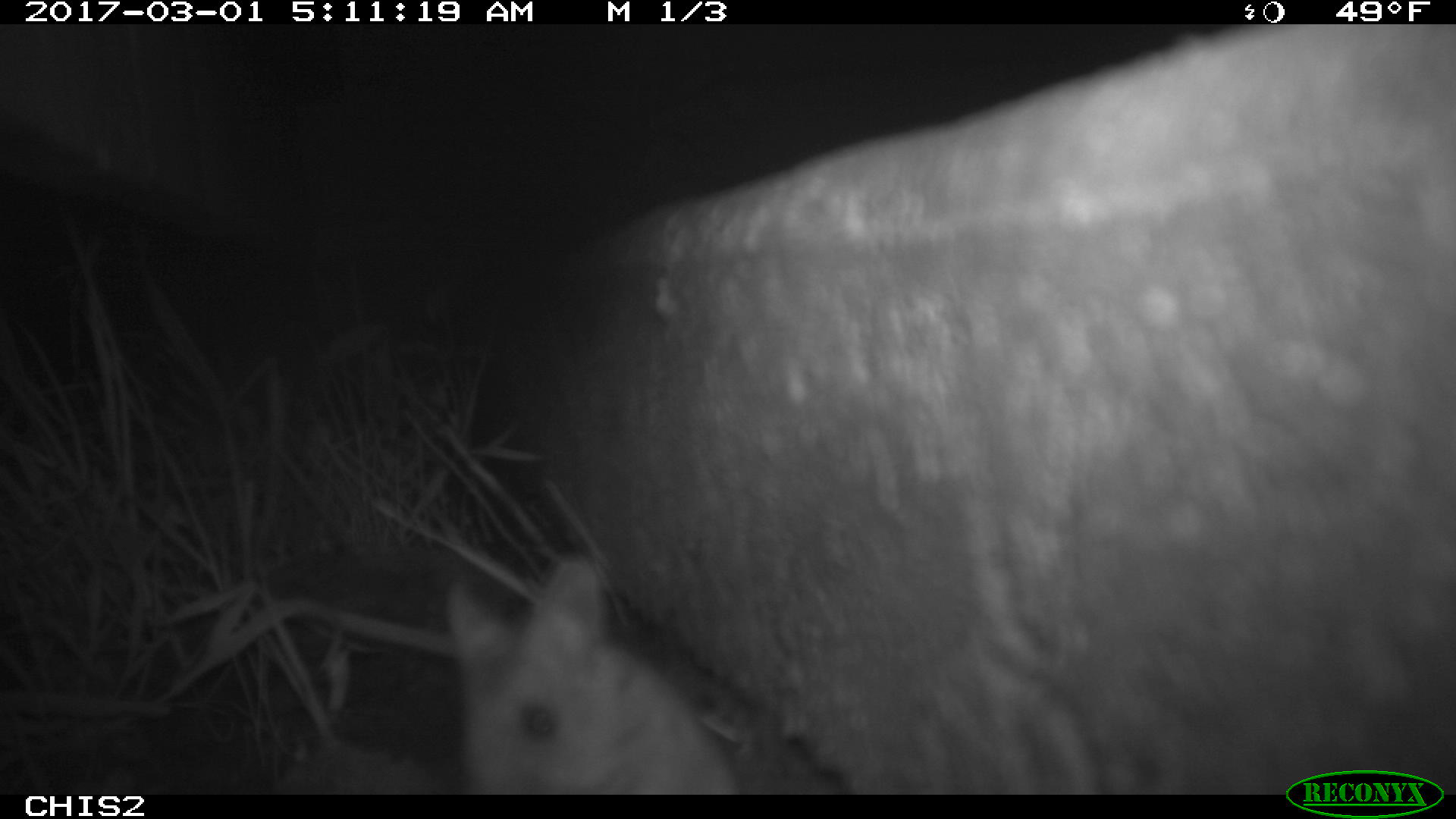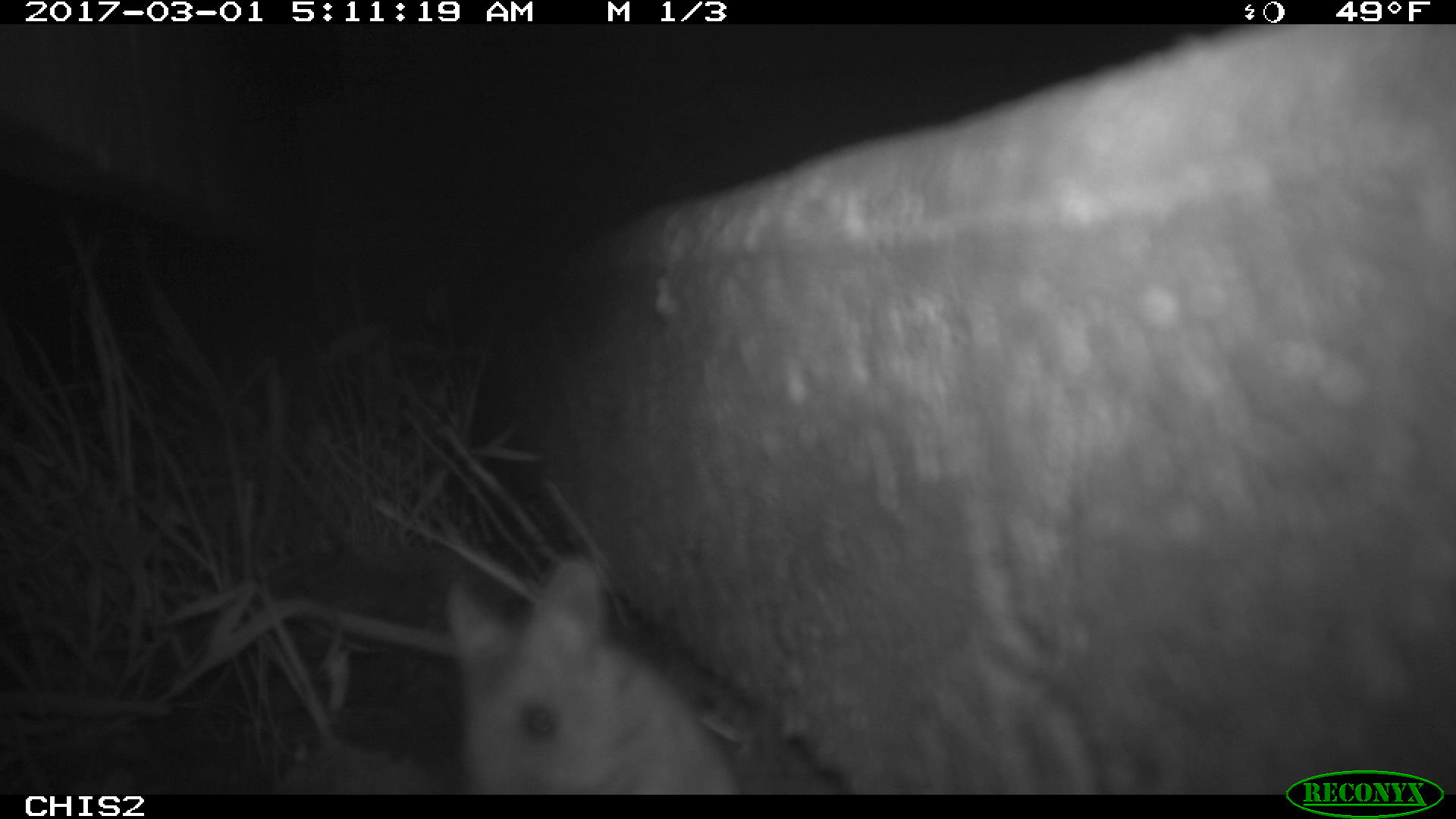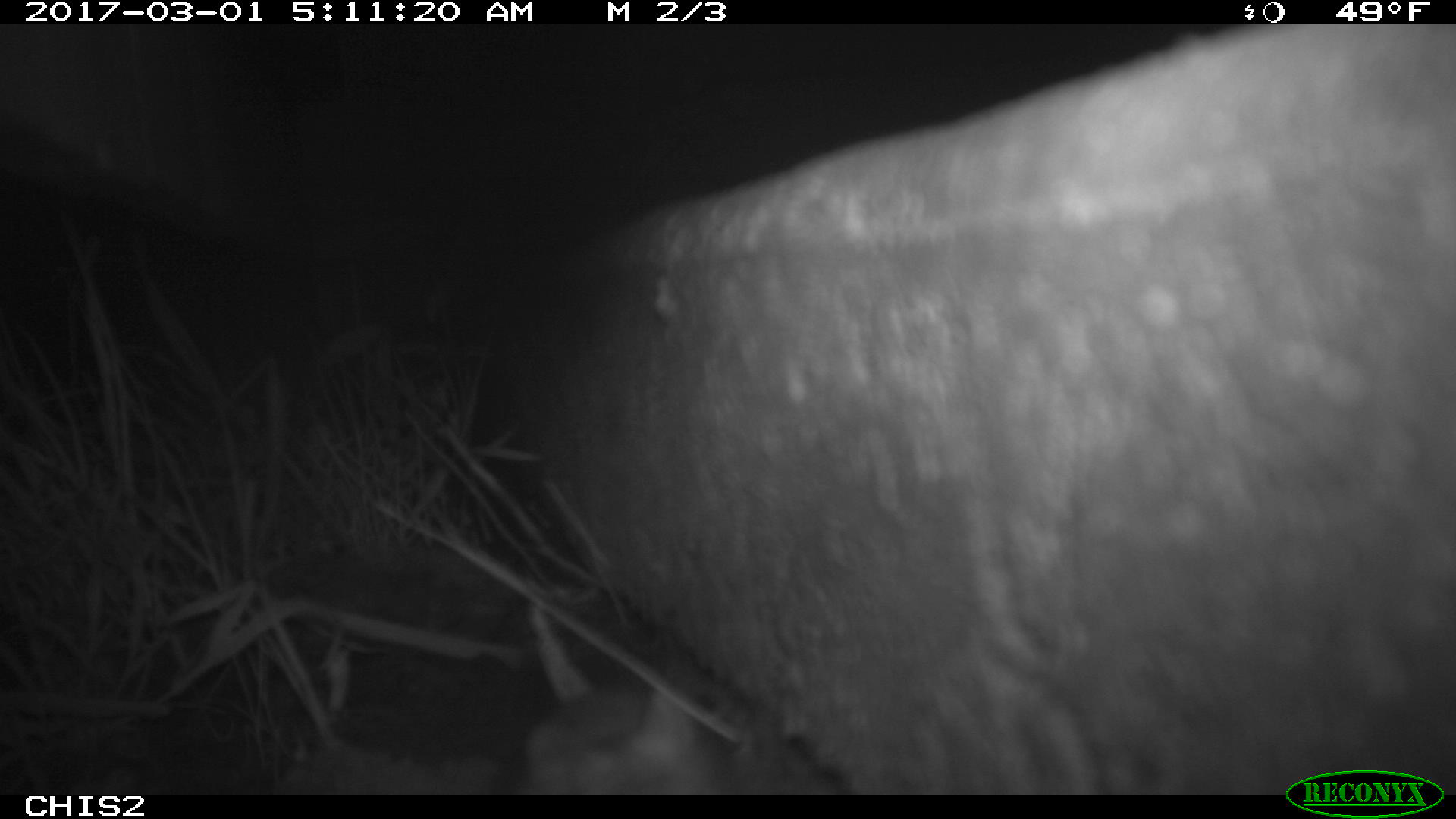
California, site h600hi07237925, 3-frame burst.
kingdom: Animalia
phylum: Chordata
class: Mammalia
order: Rodentia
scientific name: Rodentia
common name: rodent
Rodent (Rodentia).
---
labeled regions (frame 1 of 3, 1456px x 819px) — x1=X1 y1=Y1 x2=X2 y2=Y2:
rodent: x1=446 y1=554 x2=741 y2=795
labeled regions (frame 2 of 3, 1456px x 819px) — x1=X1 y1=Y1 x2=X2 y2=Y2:
rodent: x1=446 y1=556 x2=739 y2=795